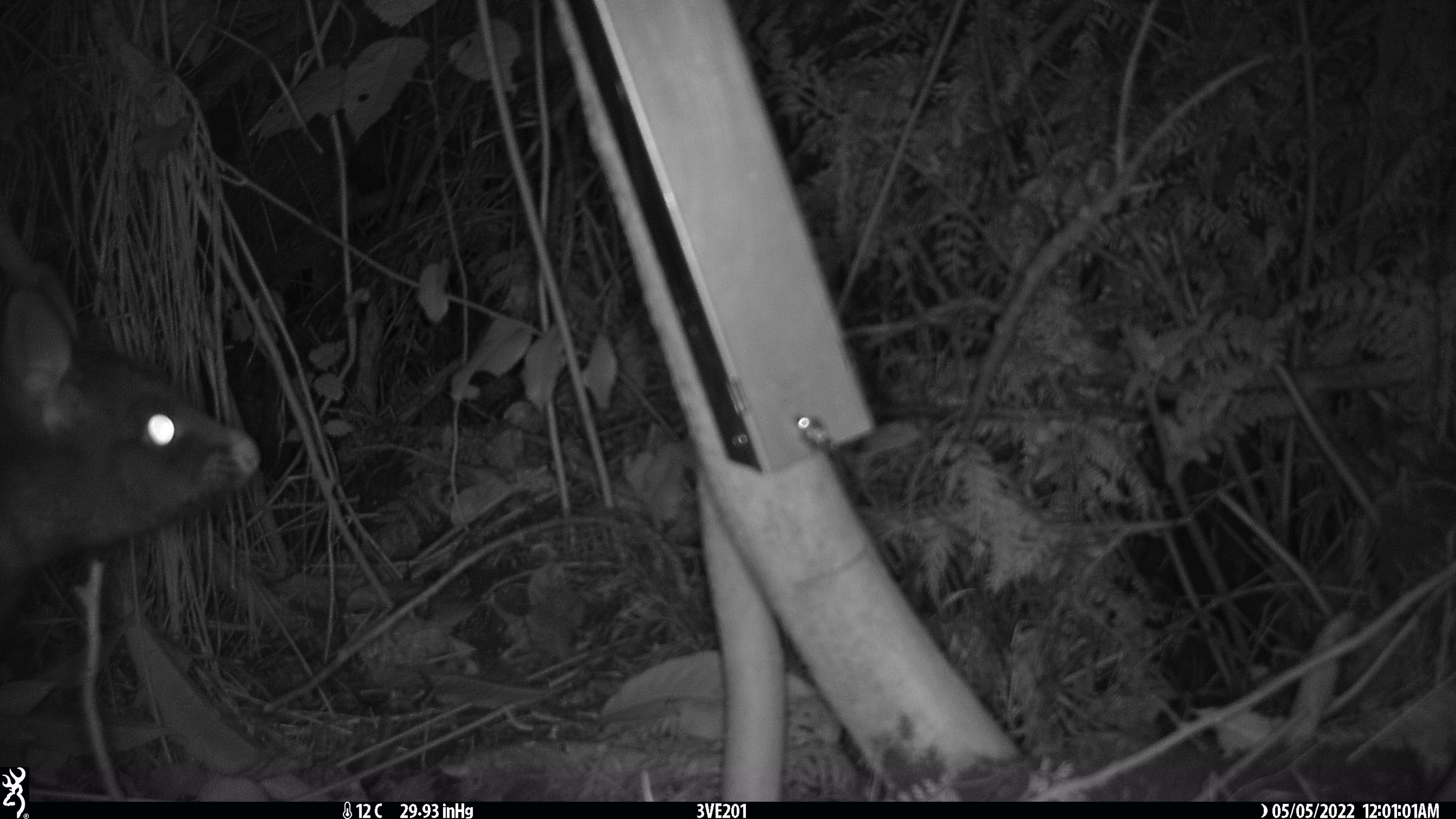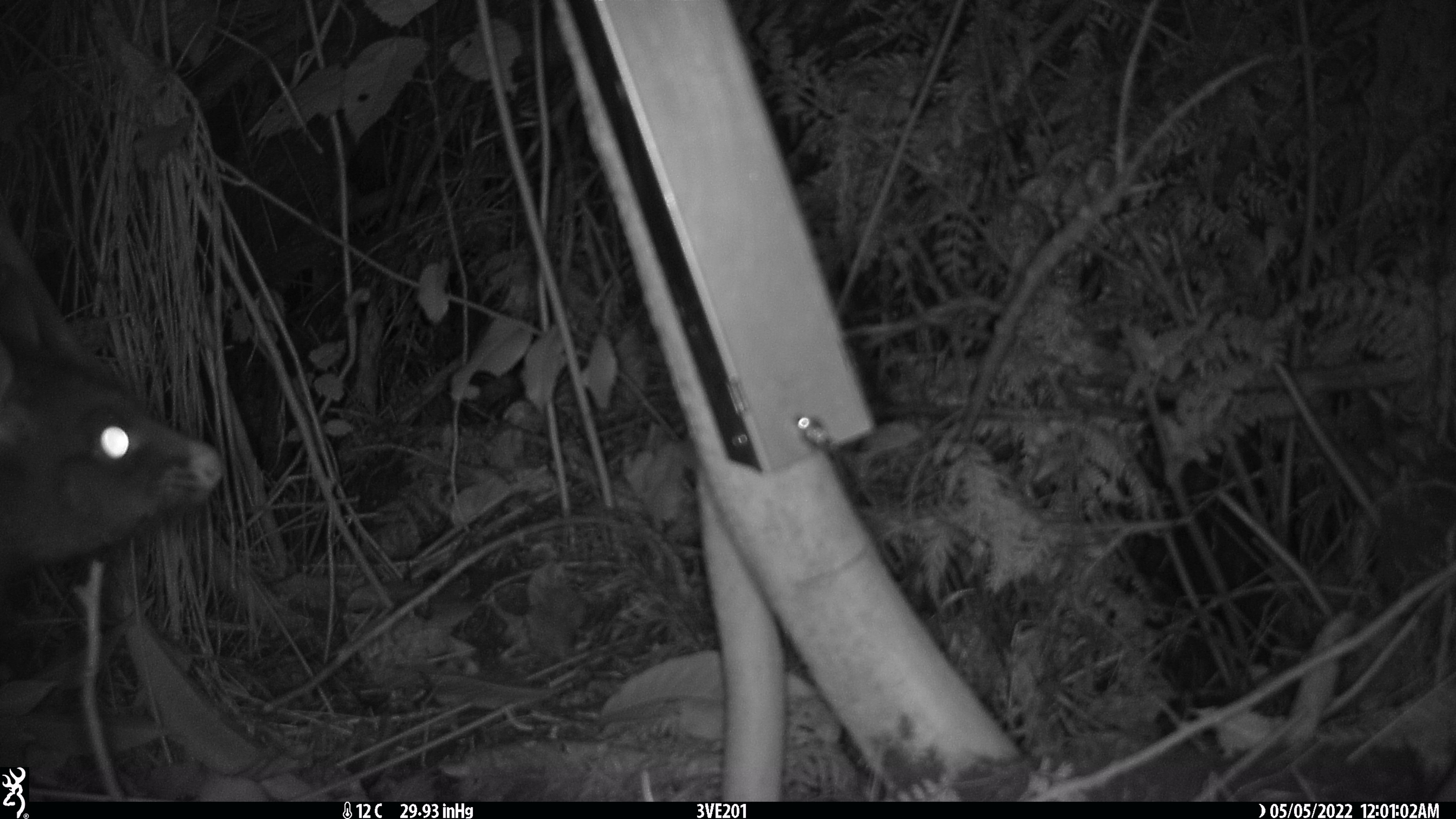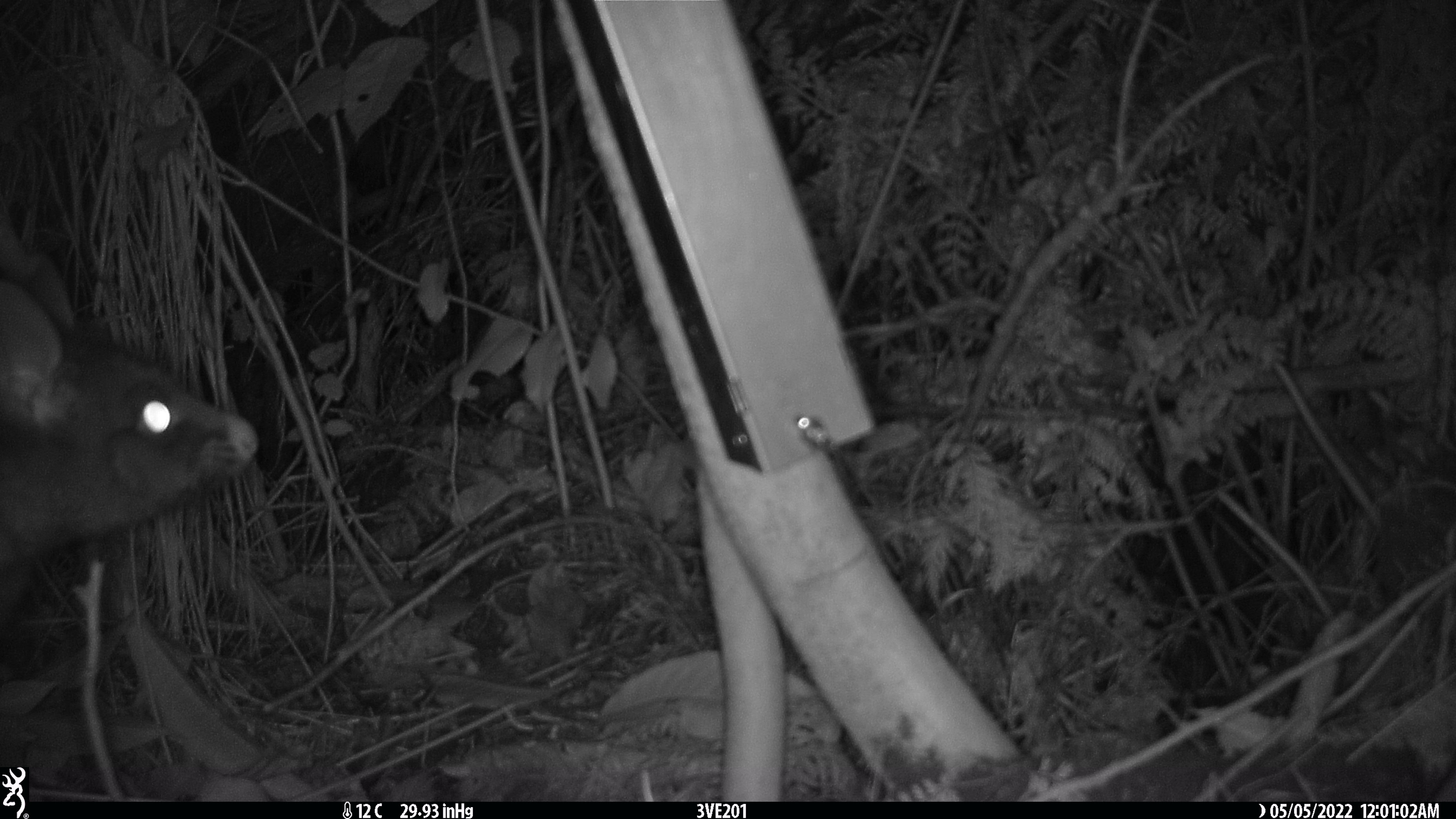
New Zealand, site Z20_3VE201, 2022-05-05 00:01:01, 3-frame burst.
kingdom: Animalia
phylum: Chordata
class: Mammalia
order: Diprotodontia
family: Phalangeridae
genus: Trichosurus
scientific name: Trichosurus vulpecula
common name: common brushtail possum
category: possum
Possum (common brushtail possum) (Trichosurus vulpecula).